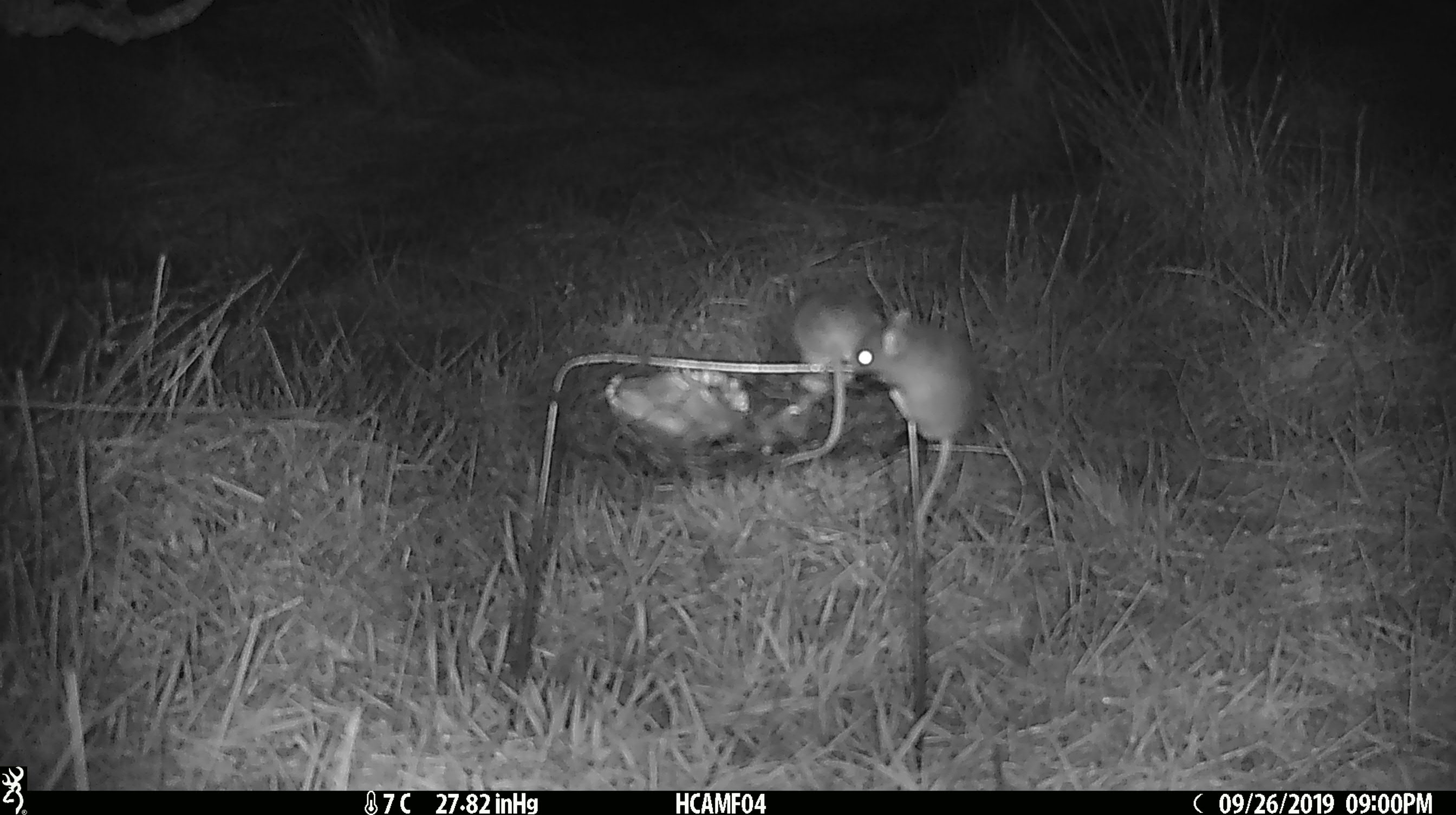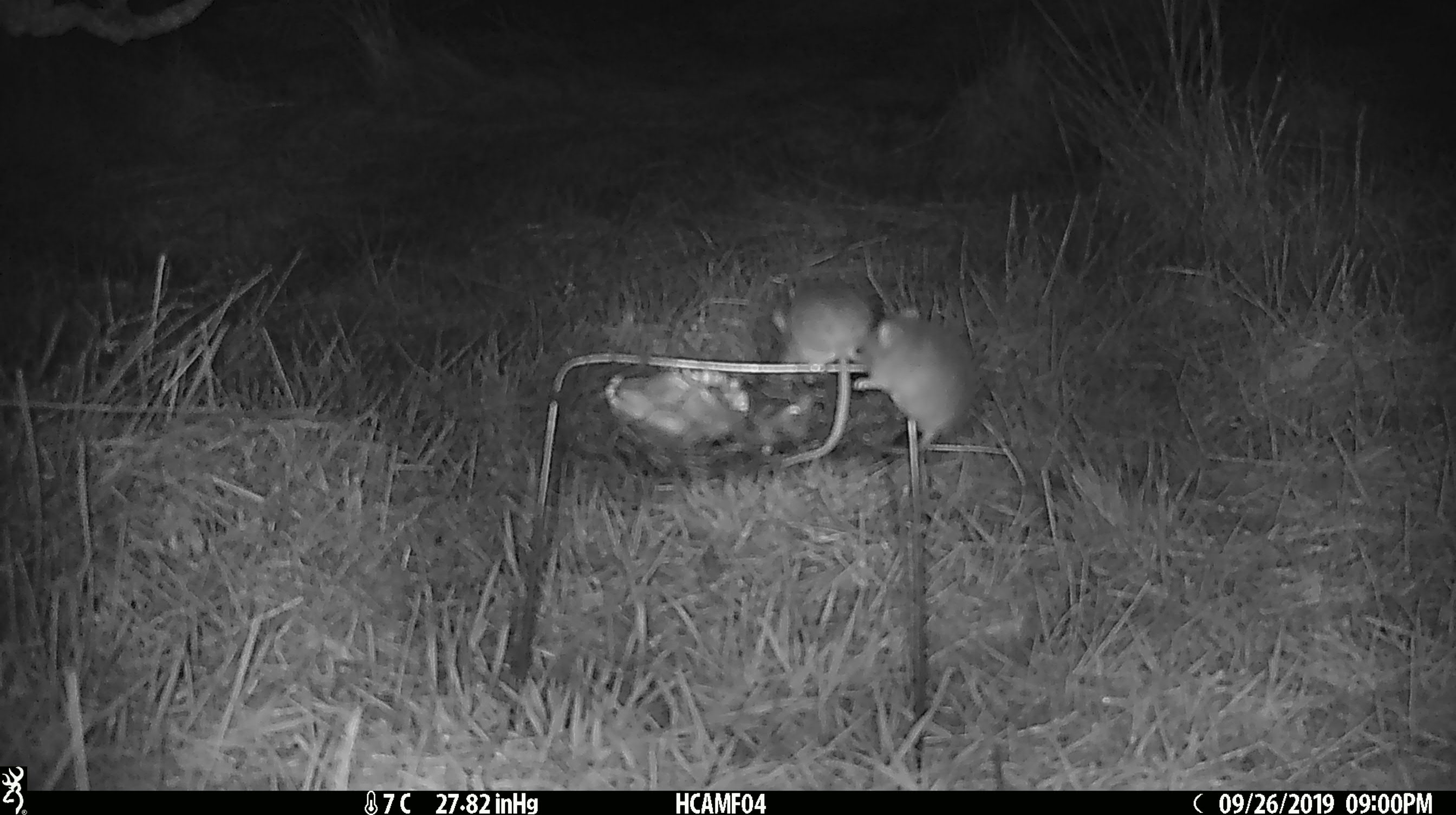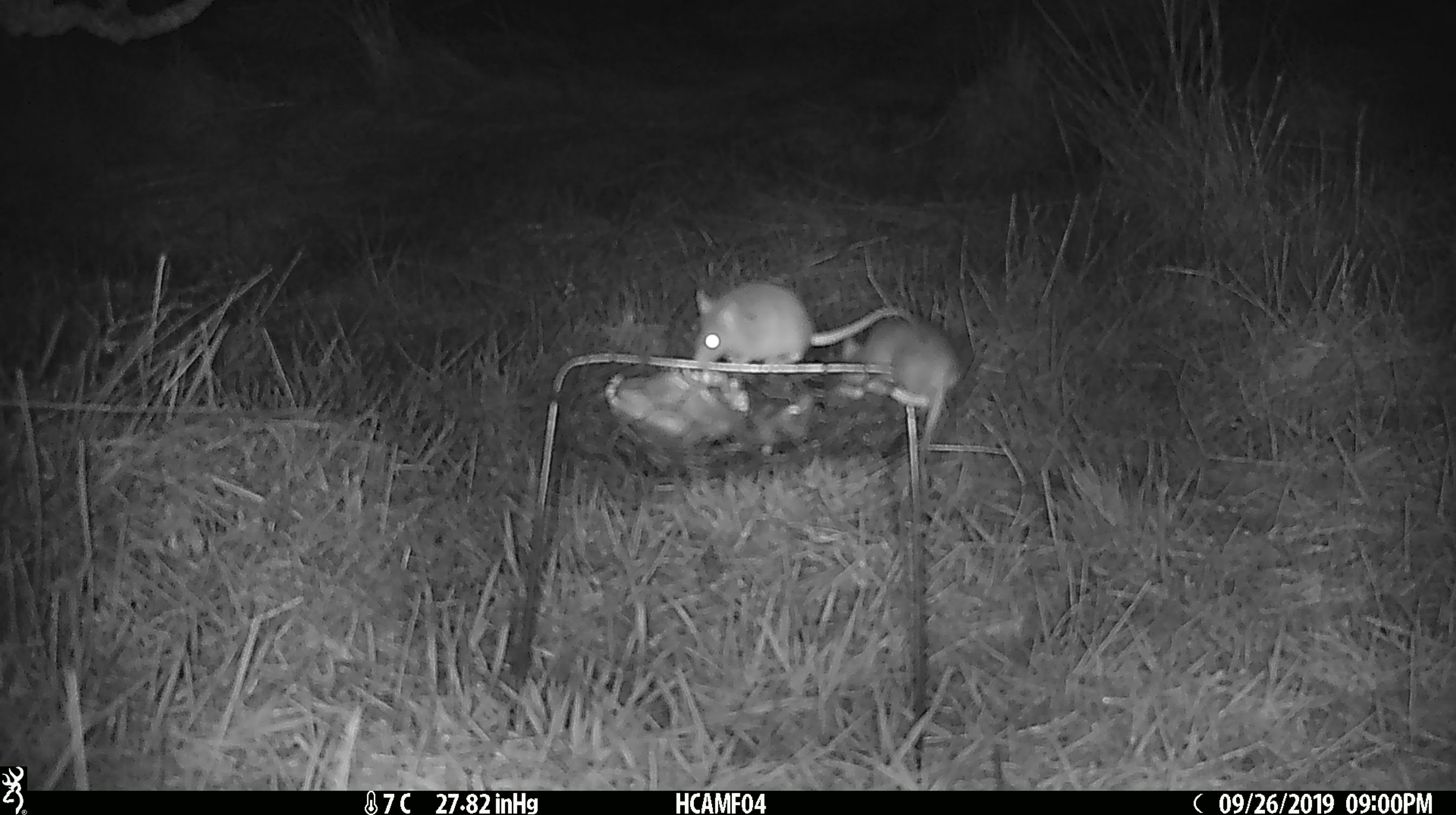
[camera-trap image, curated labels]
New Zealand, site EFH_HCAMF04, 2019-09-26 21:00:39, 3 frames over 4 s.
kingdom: Animalia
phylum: Chordata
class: Mammalia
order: Rodentia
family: Muridae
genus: Mus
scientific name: Mus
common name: mouse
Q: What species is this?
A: Mouse (Mus).